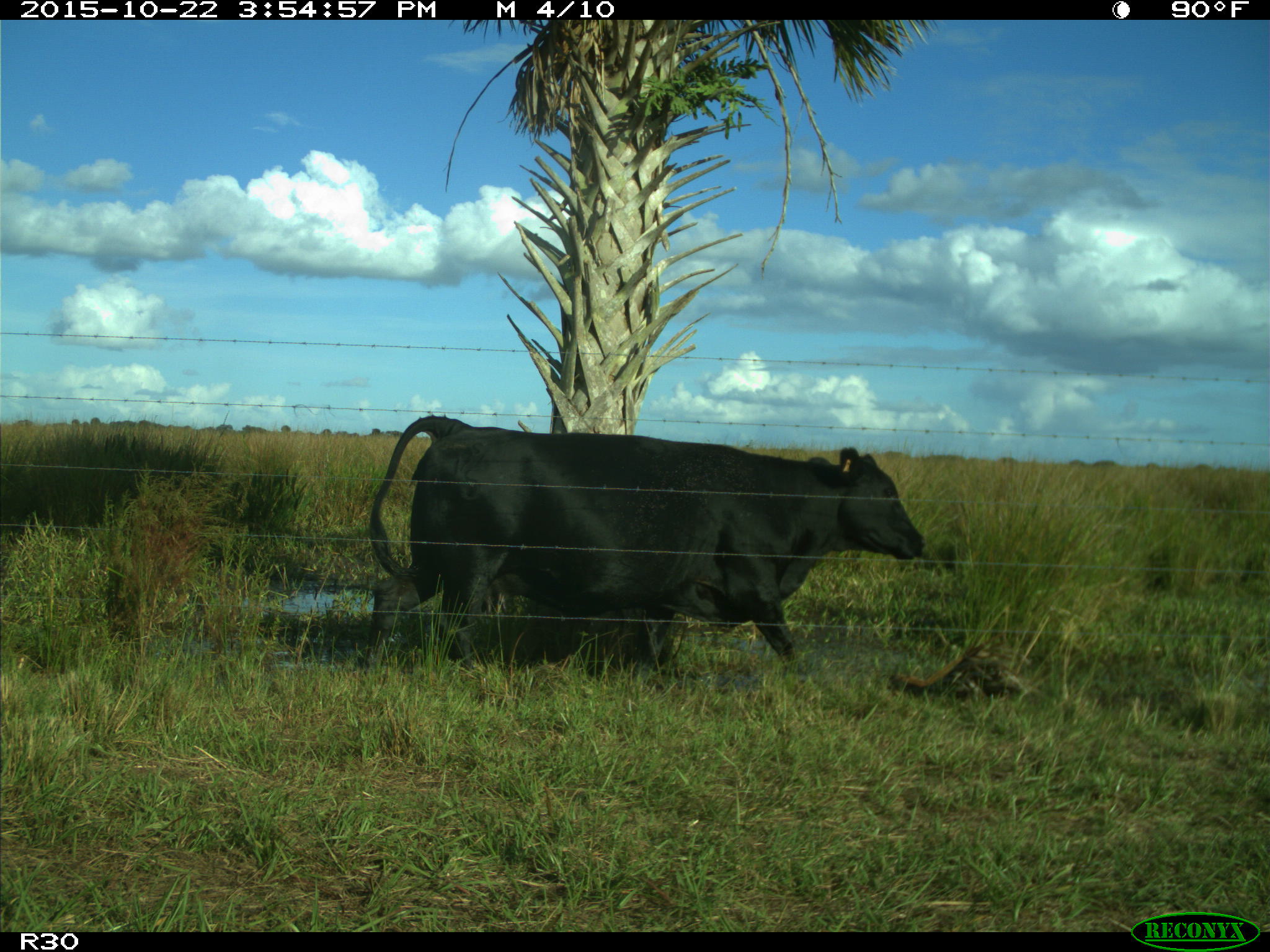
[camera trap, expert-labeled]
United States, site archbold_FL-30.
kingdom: Animalia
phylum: Chordata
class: Mammalia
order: Artiodactyla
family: Bovidae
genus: Bos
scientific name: Bos taurus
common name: domestic cow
Bos taurus (domestic cow).